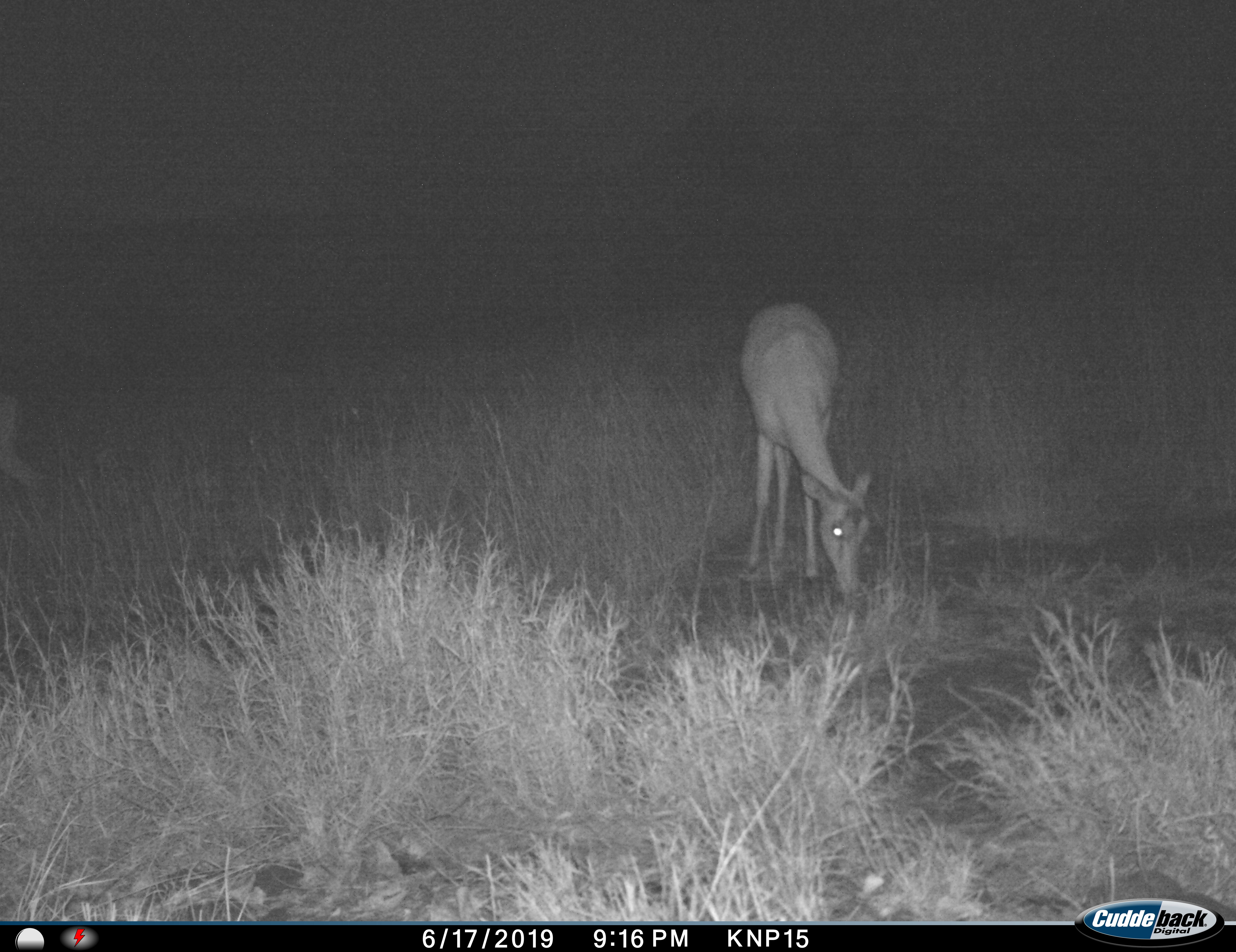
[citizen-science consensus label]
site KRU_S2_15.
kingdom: Animalia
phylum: Chordata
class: Mammalia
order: Artiodactyla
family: Bovidae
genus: Aepyceros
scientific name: Aepyceros melampus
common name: impala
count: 1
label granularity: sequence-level